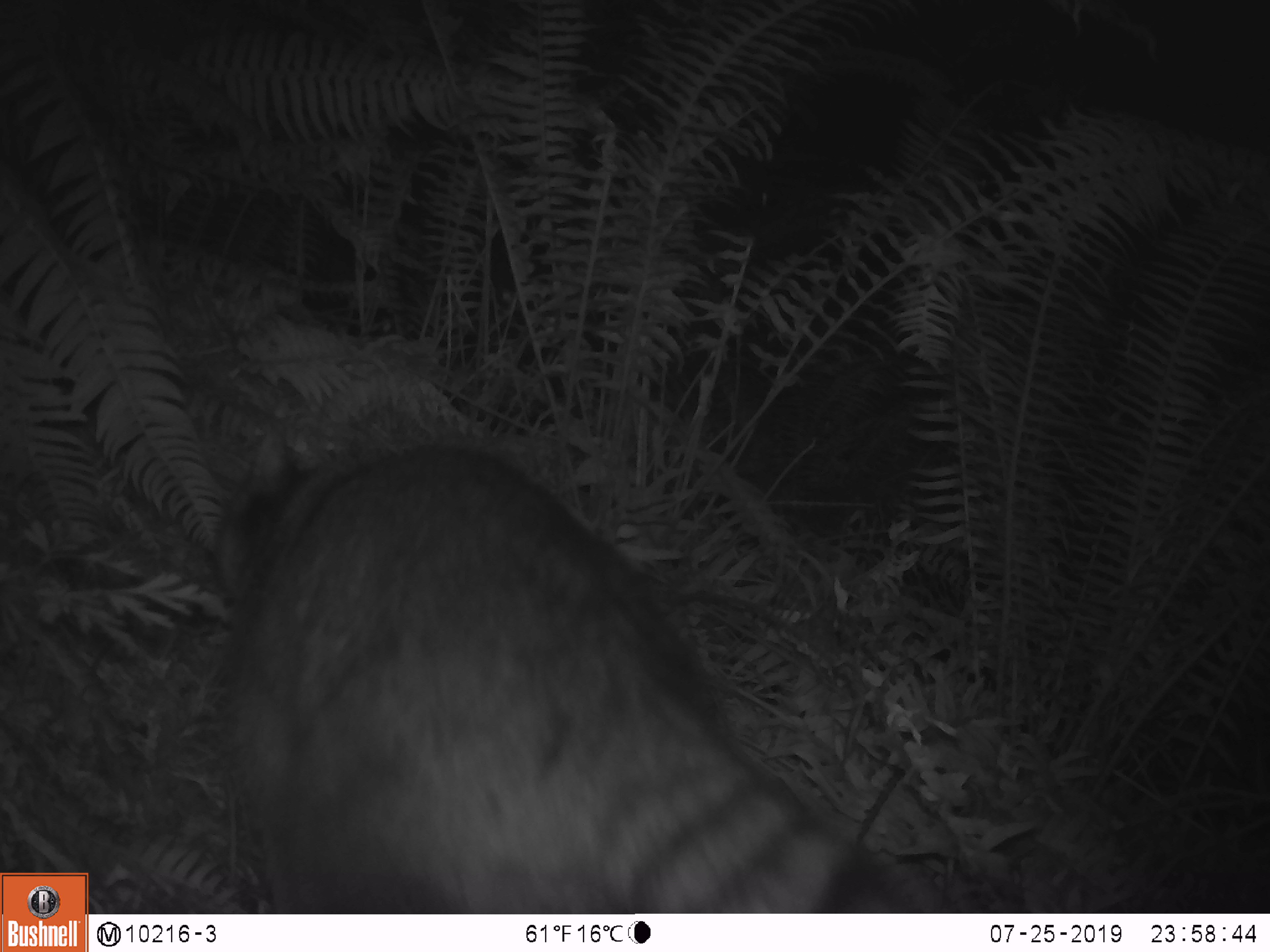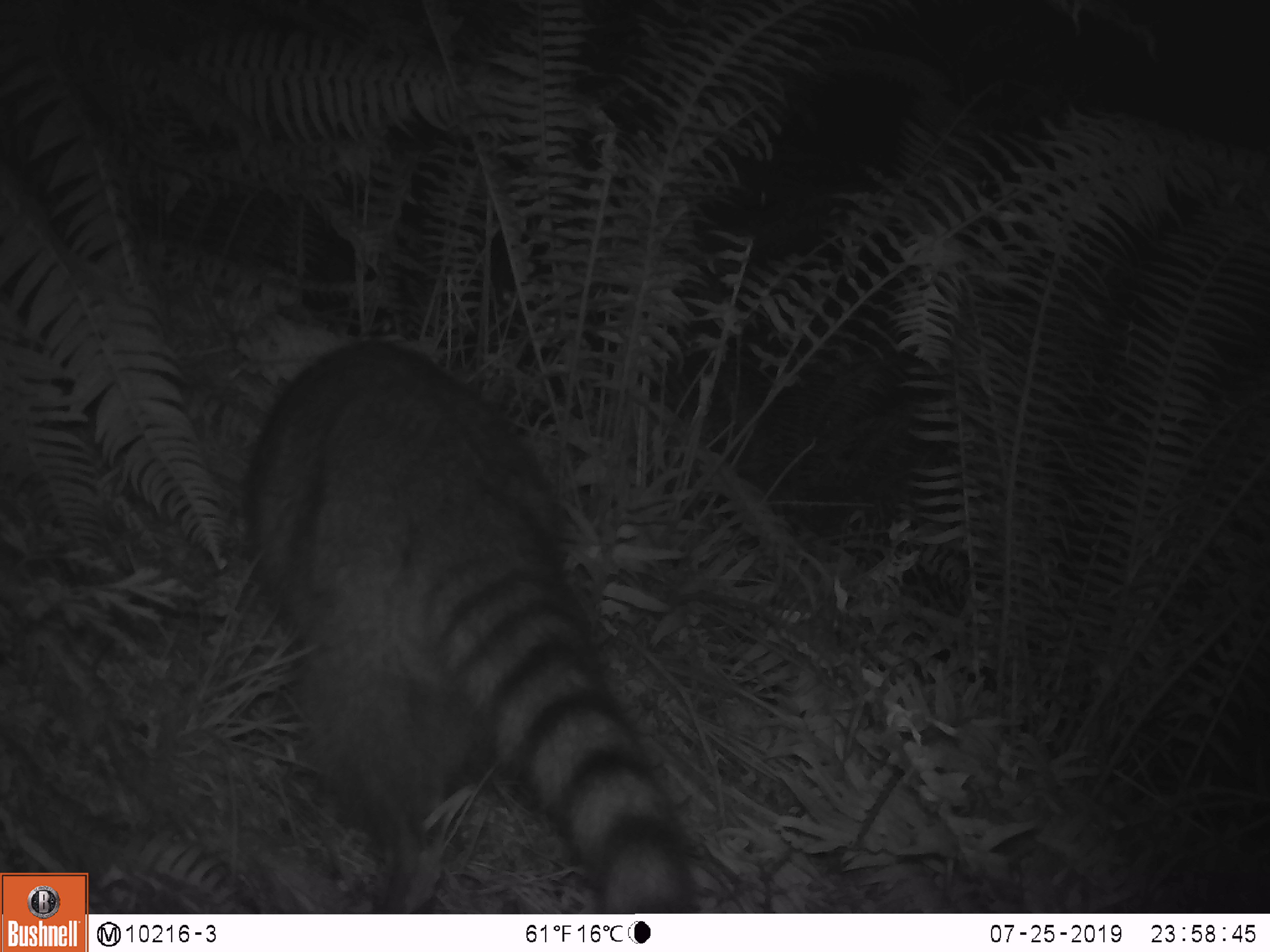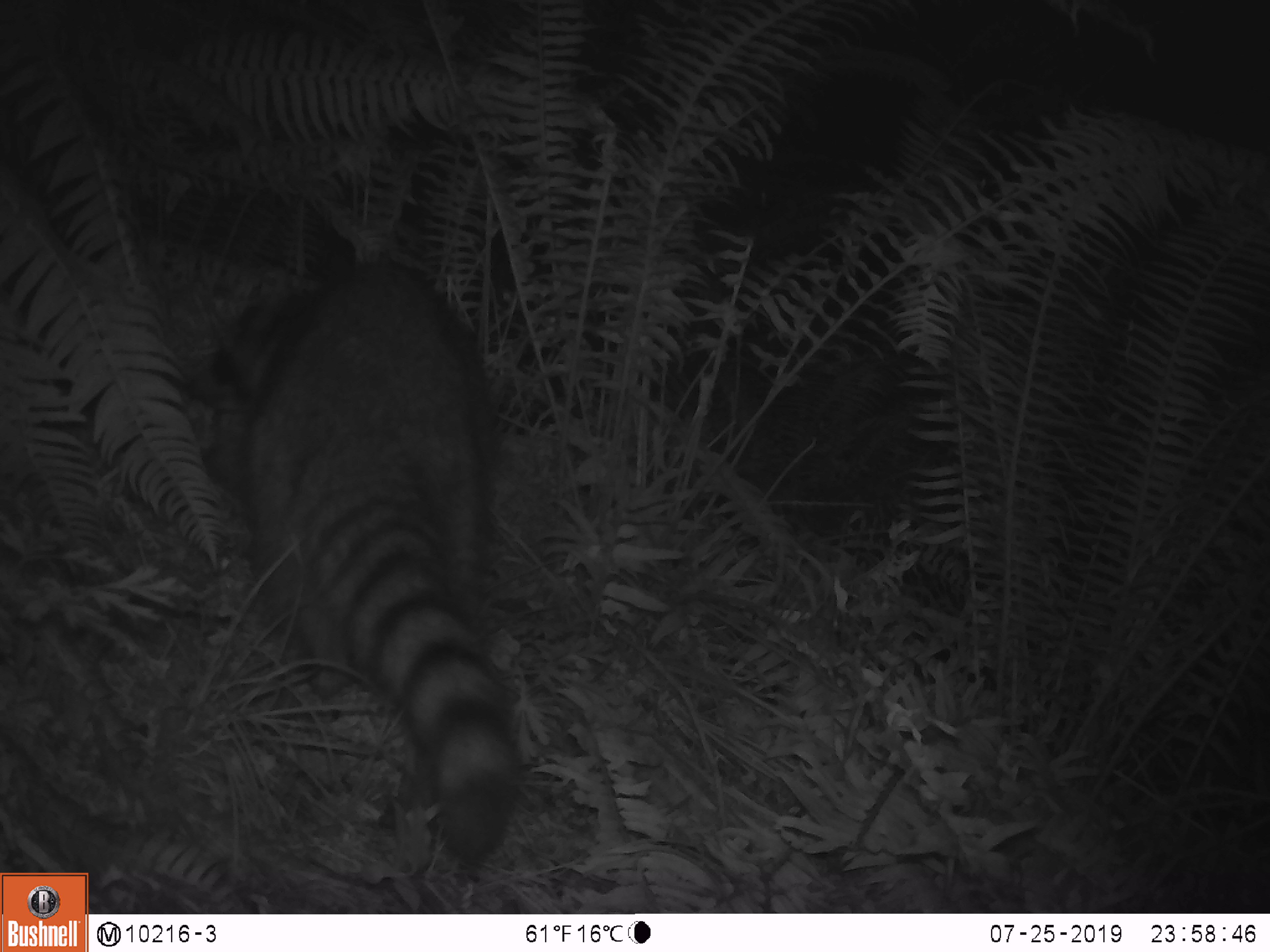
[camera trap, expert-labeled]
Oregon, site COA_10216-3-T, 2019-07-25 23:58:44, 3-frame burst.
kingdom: Animalia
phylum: Chordata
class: Mammalia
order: Carnivora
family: Procyonidae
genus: Procyon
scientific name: Procyon lotor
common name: northern raccoon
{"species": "northern raccoon (Procyon lotor)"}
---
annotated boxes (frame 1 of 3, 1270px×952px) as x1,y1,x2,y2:
northern raccoon: 212,448,913,906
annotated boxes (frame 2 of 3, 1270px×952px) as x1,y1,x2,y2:
northern raccoon: 251,332,698,909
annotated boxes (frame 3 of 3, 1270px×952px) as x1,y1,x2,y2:
northern raccoon: 196,258,525,863